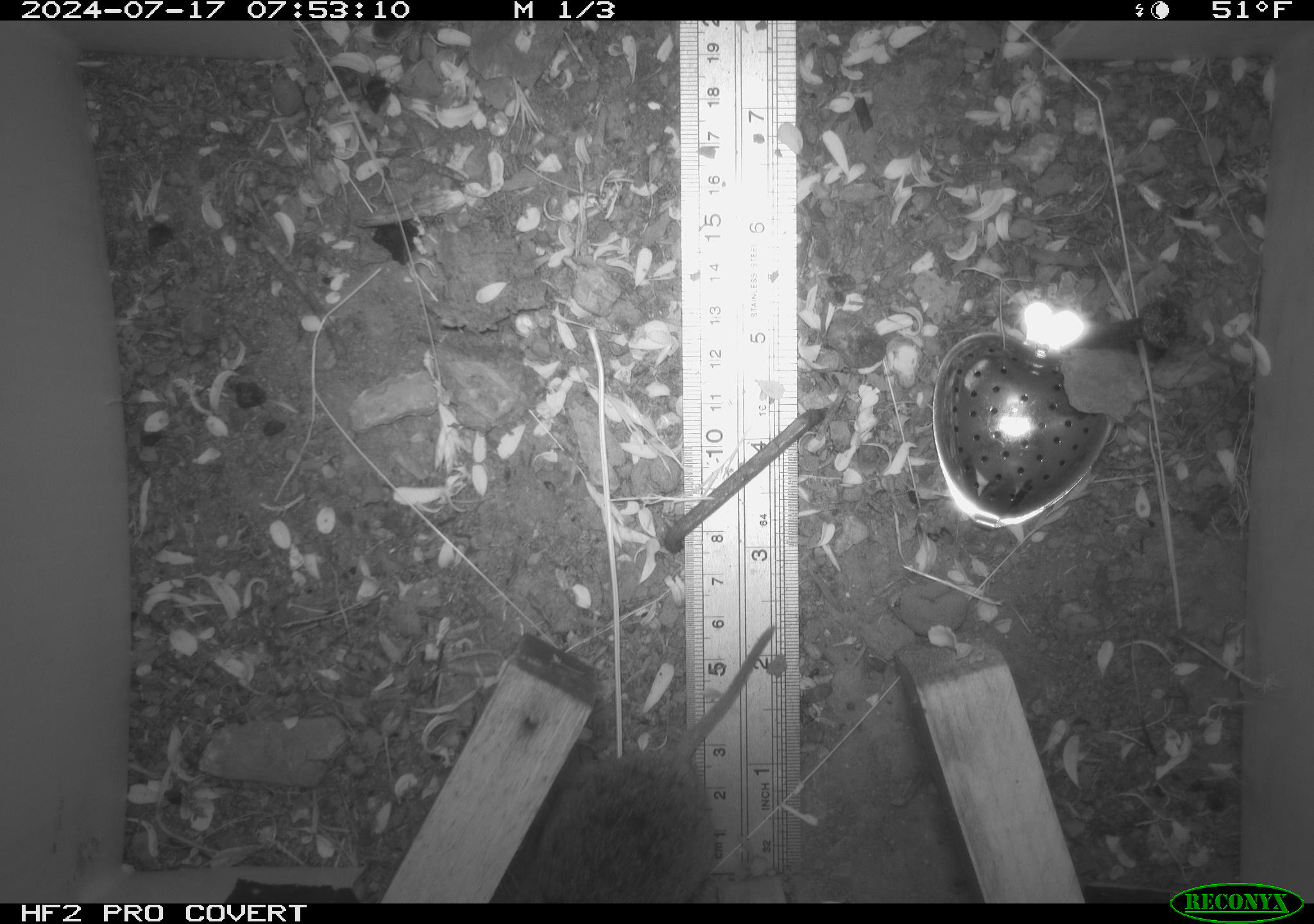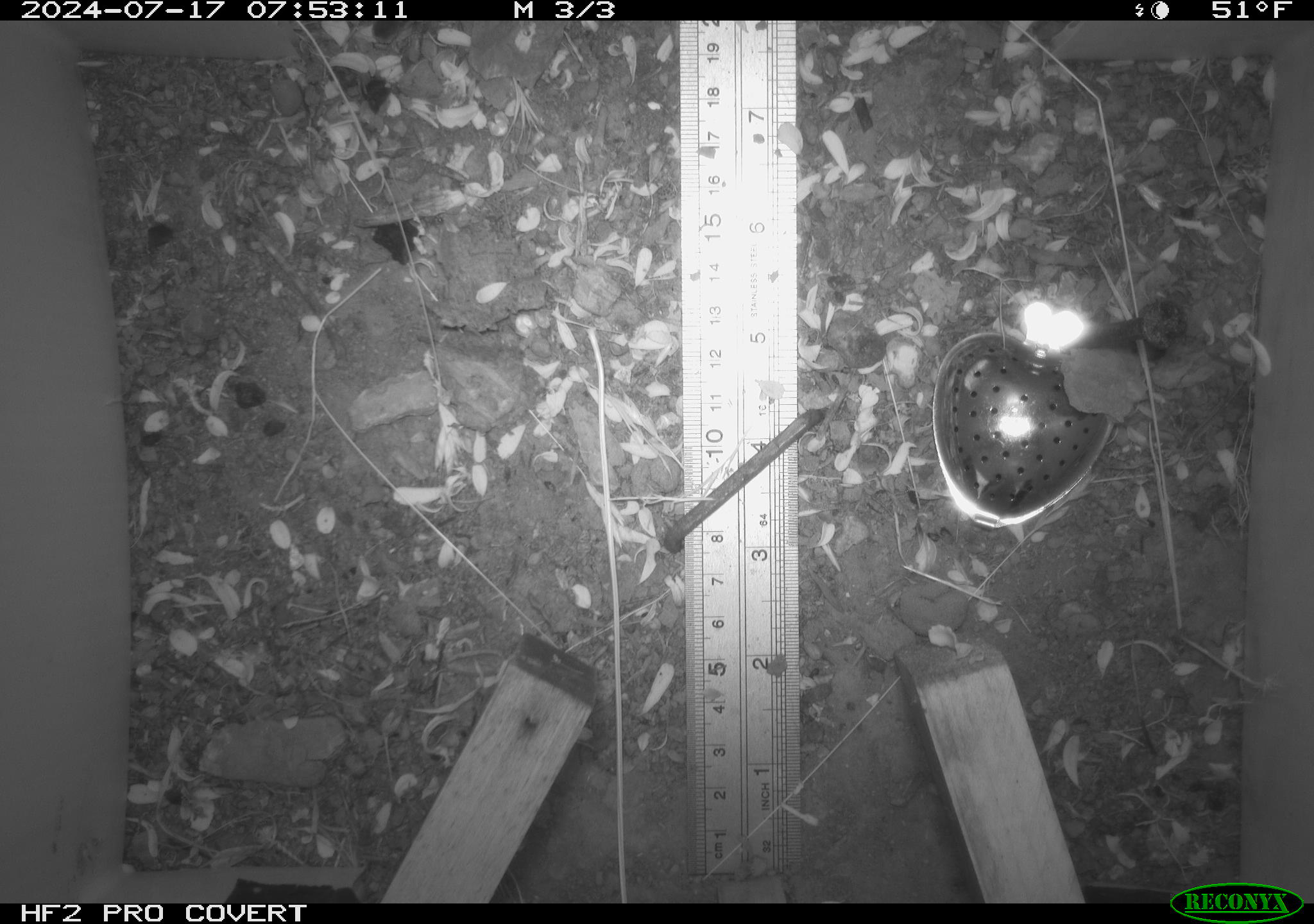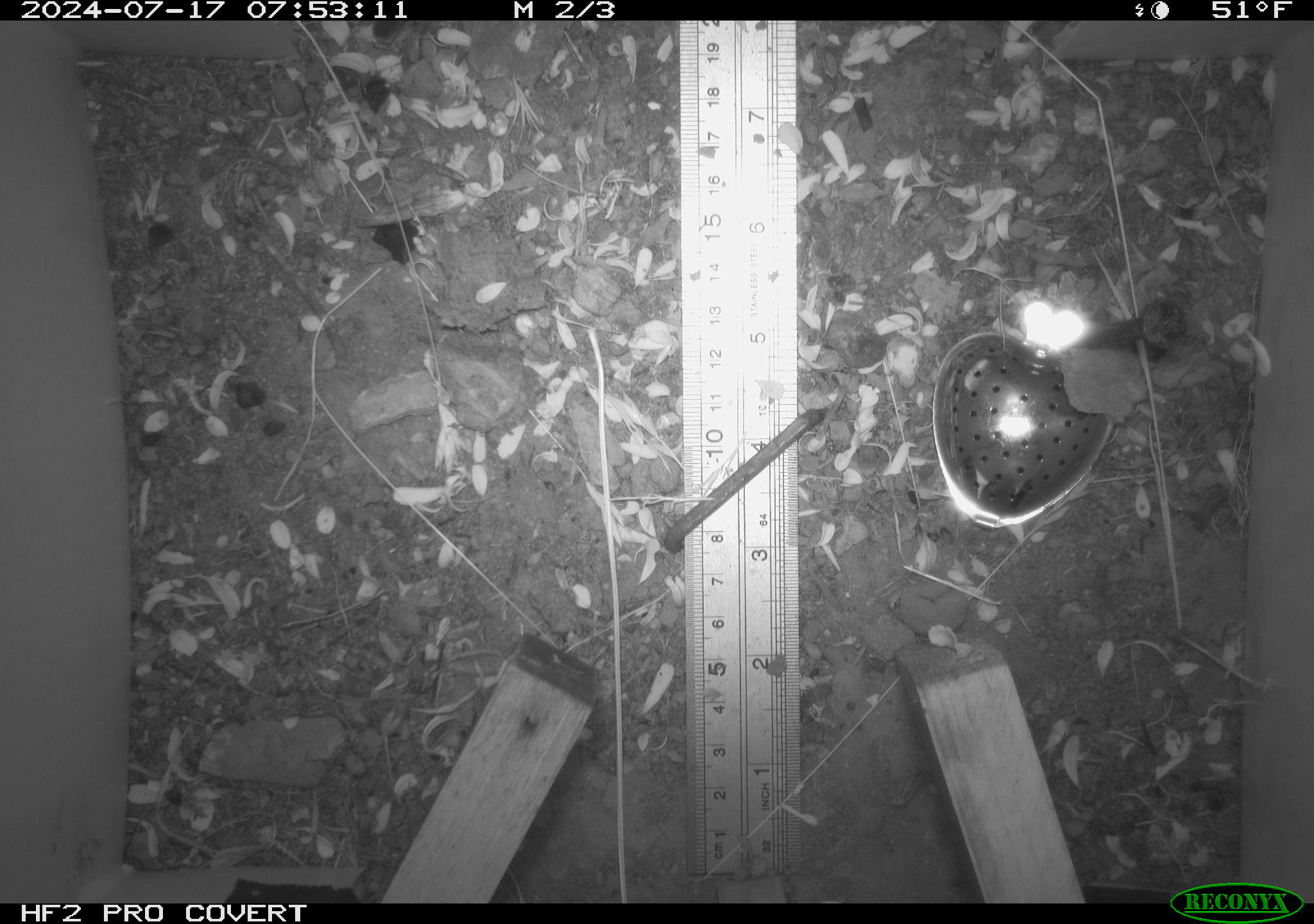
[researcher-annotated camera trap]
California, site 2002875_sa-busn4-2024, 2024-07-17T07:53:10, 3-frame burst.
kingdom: Animalia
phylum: Chordata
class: Mammalia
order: Rodentia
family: Cricetidae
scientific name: Arvicolinae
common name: voles, lemmings, and muskrats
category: arvicolinae subfamily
Arvicolinae subfamily (voles, lemmings, and muskrats) (Arvicolinae).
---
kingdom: Animalia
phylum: Chordata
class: Mammalia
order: Rodentia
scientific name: Rodentia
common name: rodent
Rodent (Rodentia).